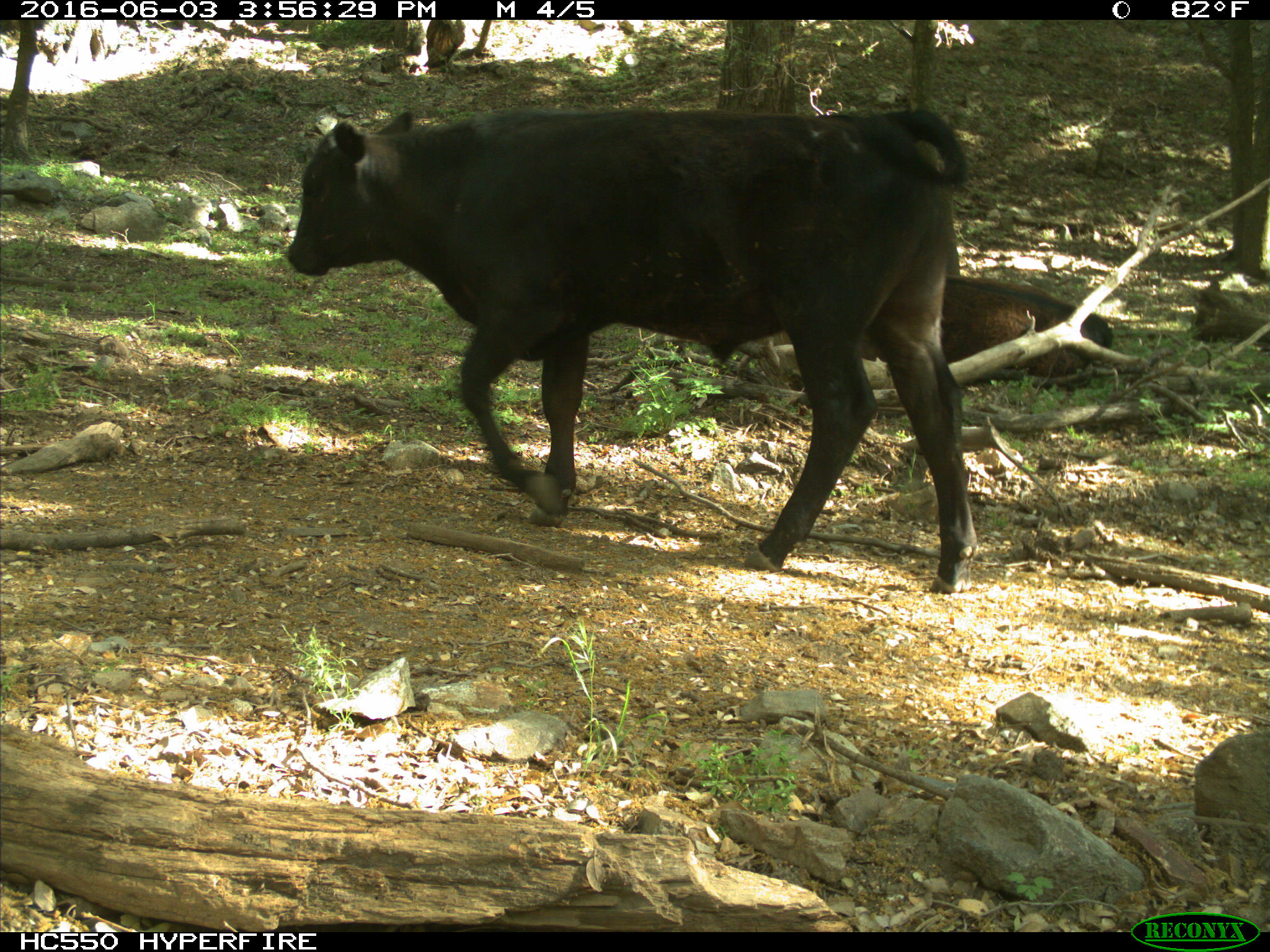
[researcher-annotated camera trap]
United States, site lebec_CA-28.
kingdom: Animalia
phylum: Chordata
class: Mammalia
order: Artiodactyla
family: Bovidae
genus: Bos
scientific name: Bos taurus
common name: domestic cow